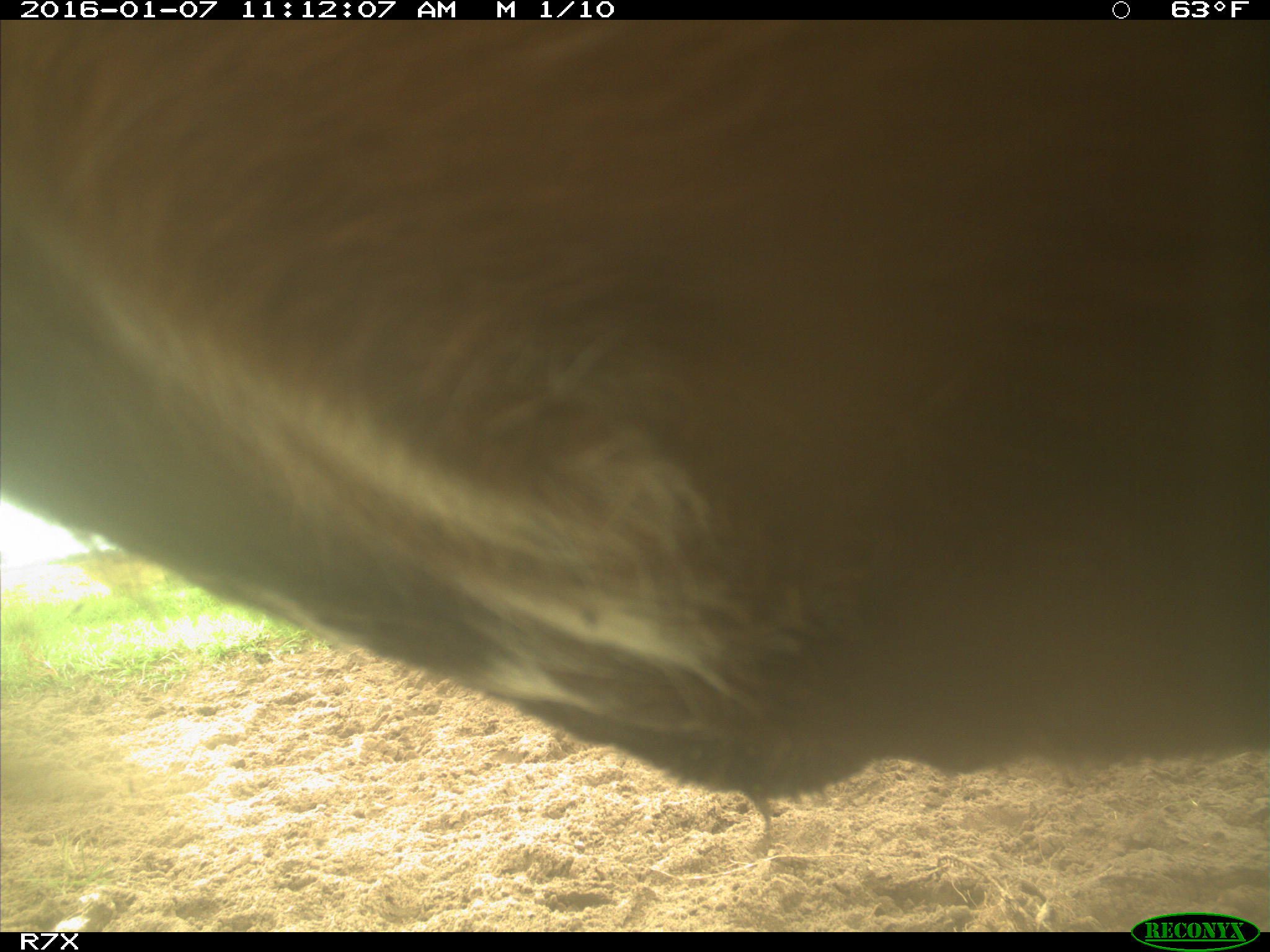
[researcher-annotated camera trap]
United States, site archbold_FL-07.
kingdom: Animalia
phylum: Chordata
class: Mammalia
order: Artiodactyla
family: Bovidae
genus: Bos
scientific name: Bos taurus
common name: domestic cow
Bos taurus (domestic cow).